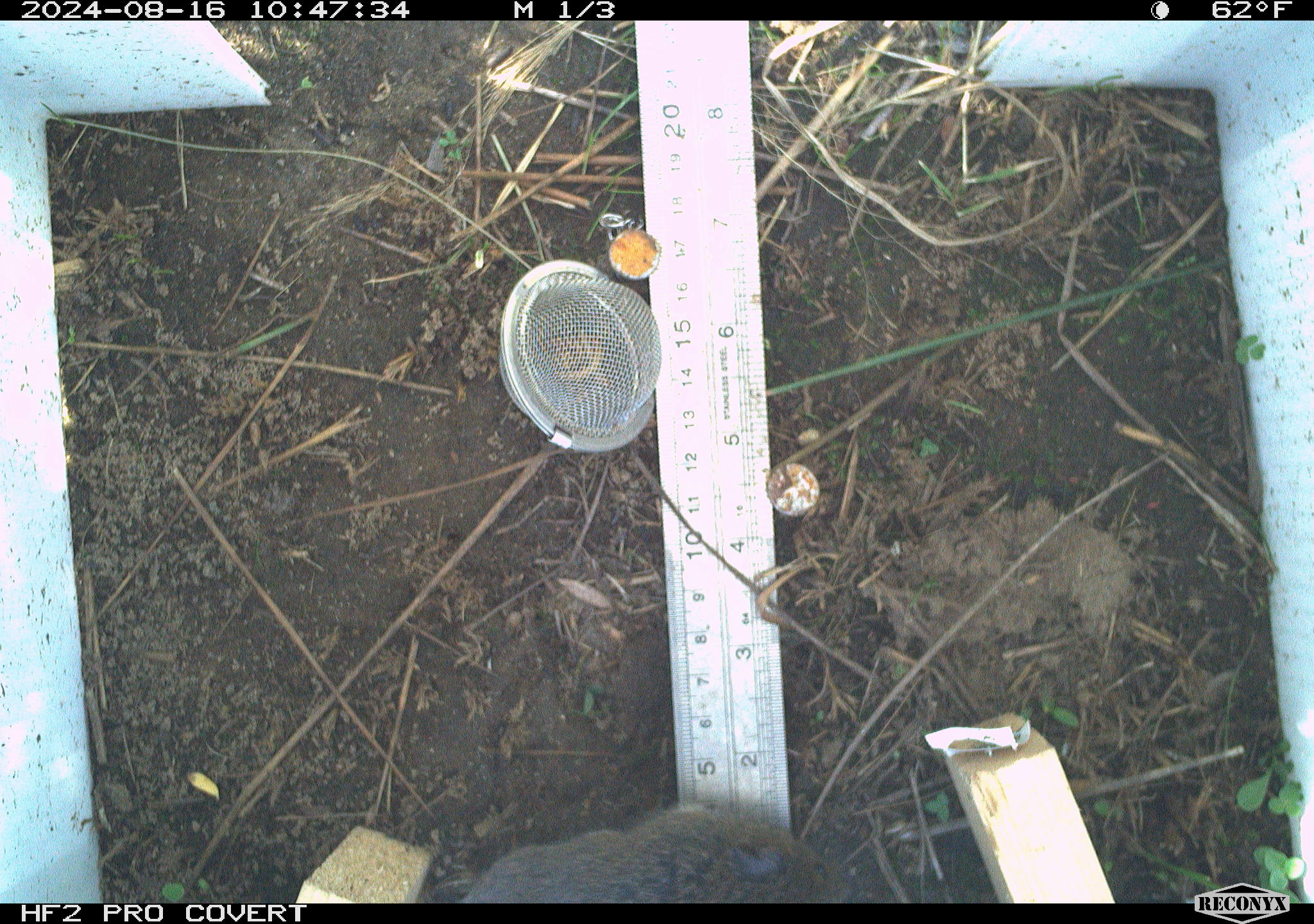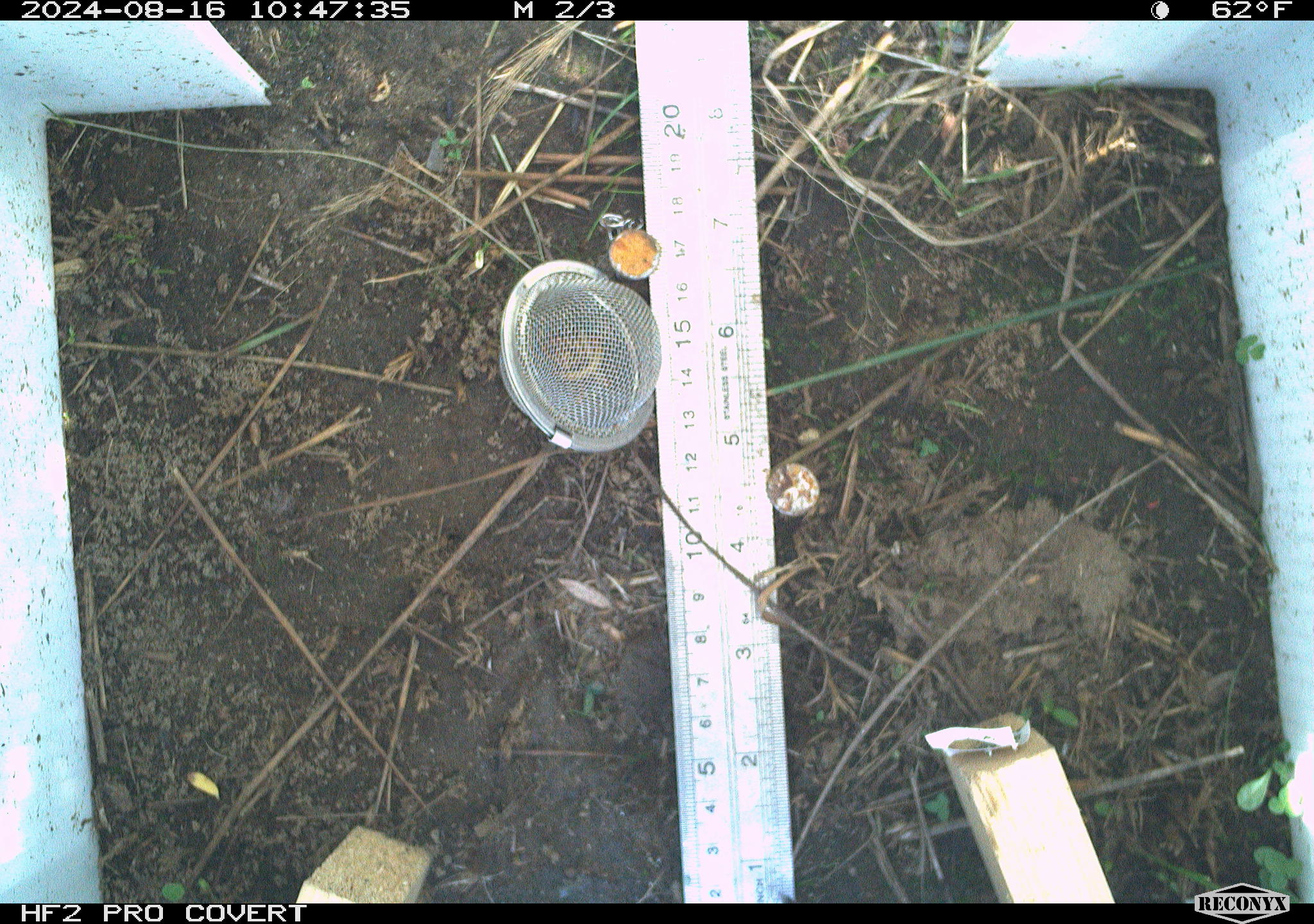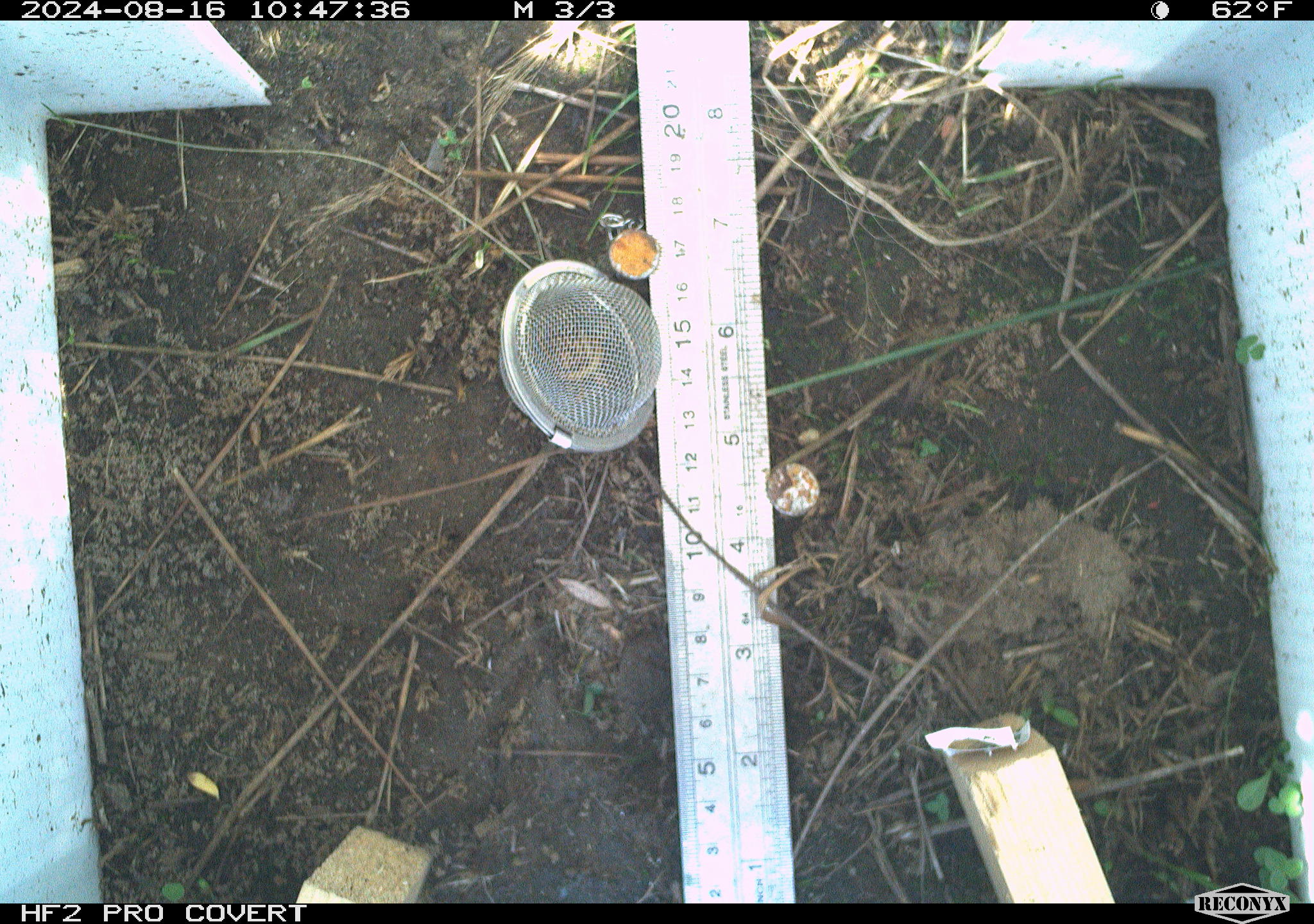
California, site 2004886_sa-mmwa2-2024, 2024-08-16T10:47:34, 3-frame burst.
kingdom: Animalia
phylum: Chordata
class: Mammalia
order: Rodentia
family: Cricetidae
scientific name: Arvicolinae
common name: voles, lemmings, and muskrats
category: arvicolinae subfamily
Arvicolinae subfamily (voles, lemmings, and muskrats) (Arvicolinae).